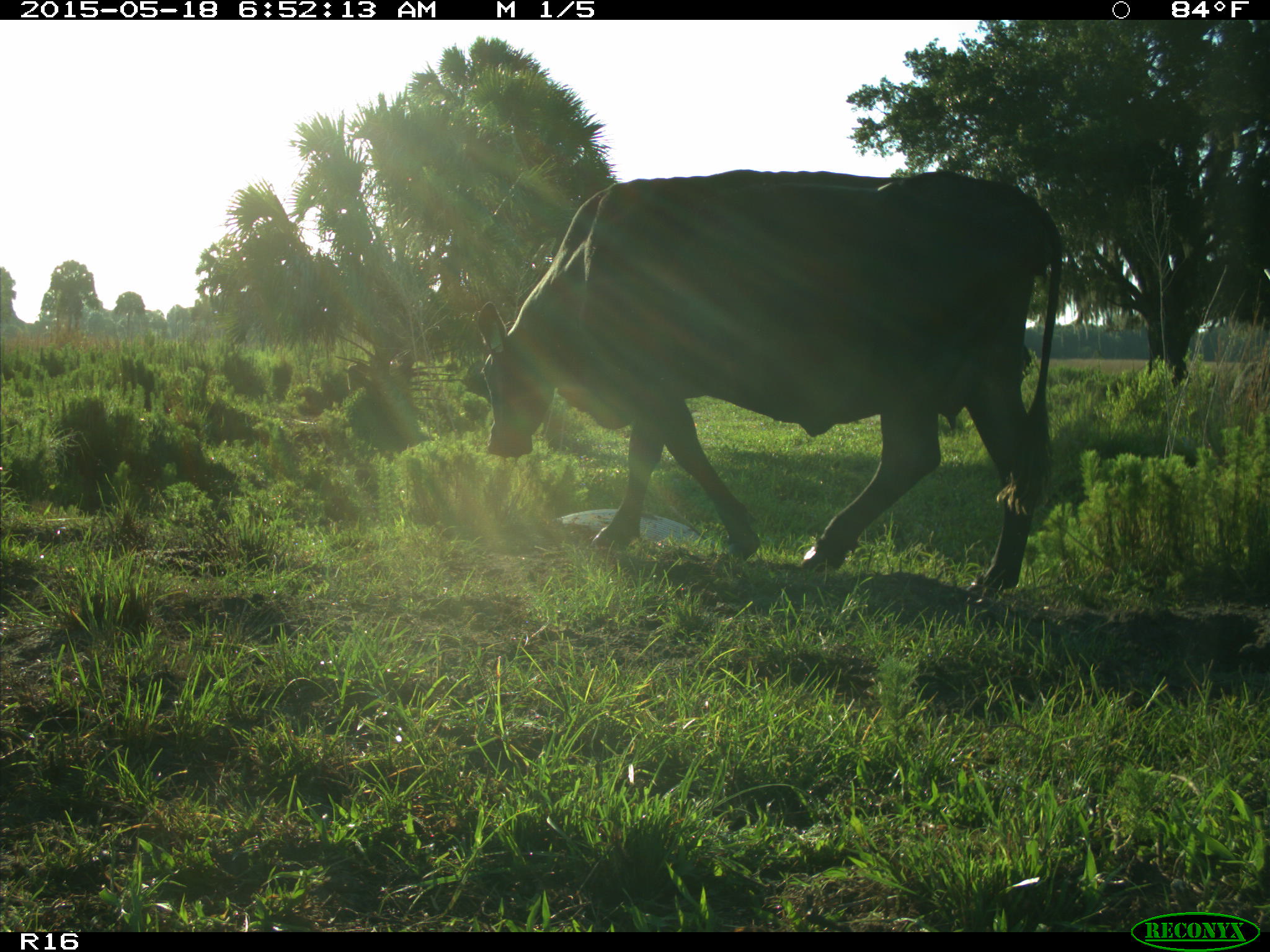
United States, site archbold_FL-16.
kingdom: Animalia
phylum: Chordata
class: Mammalia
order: Artiodactyla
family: Bovidae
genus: Bos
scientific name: Bos taurus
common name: domestic cow